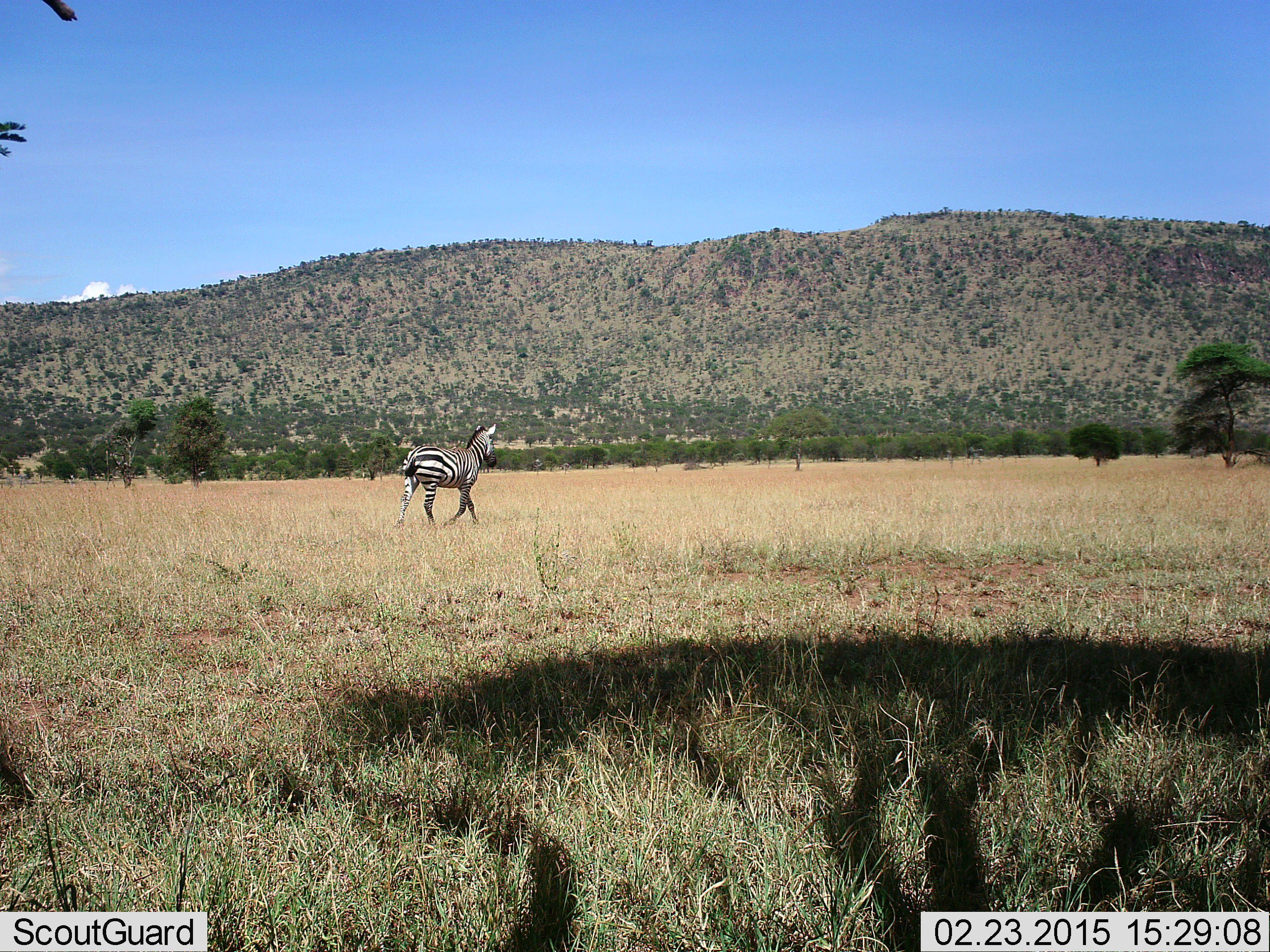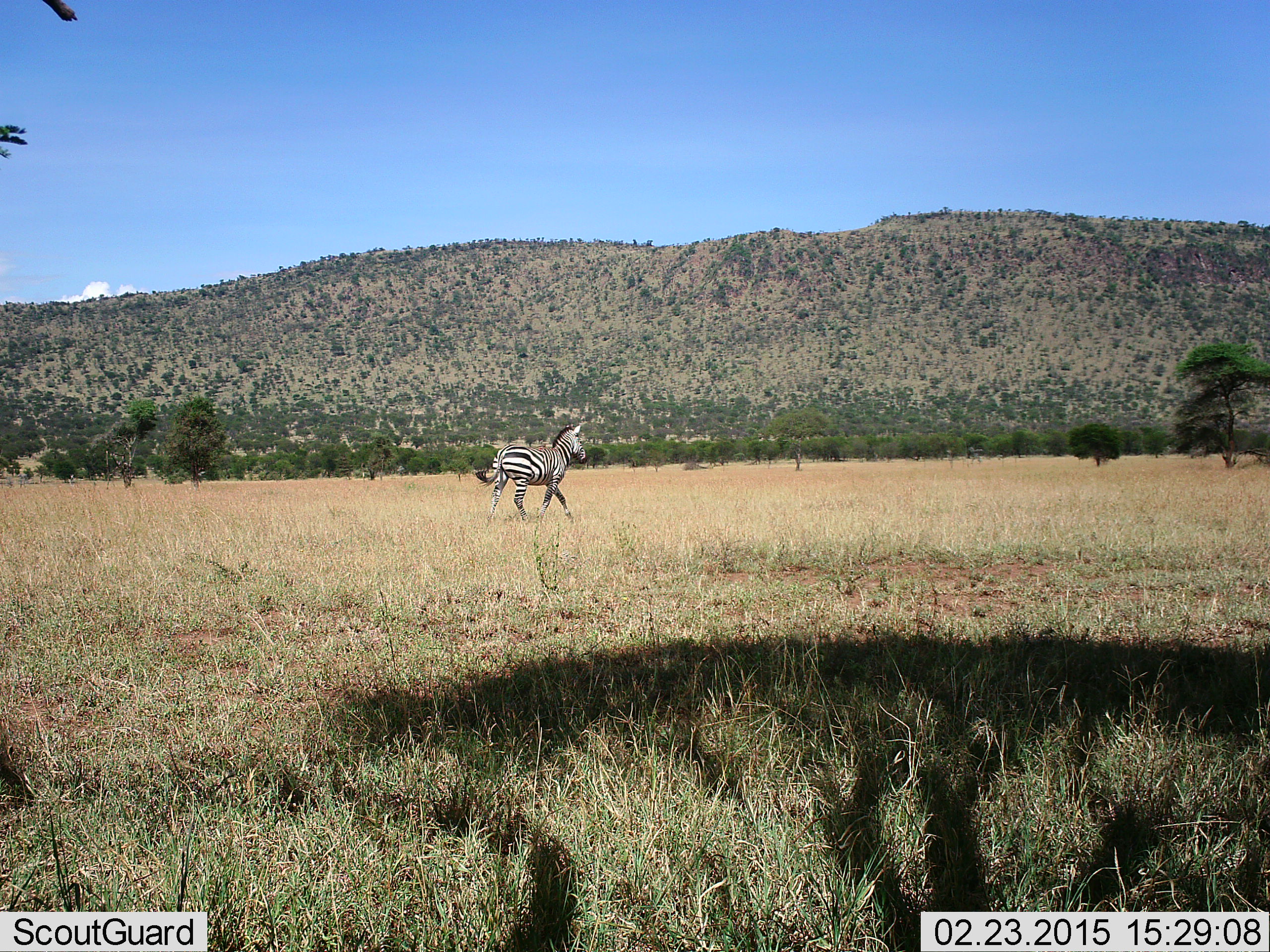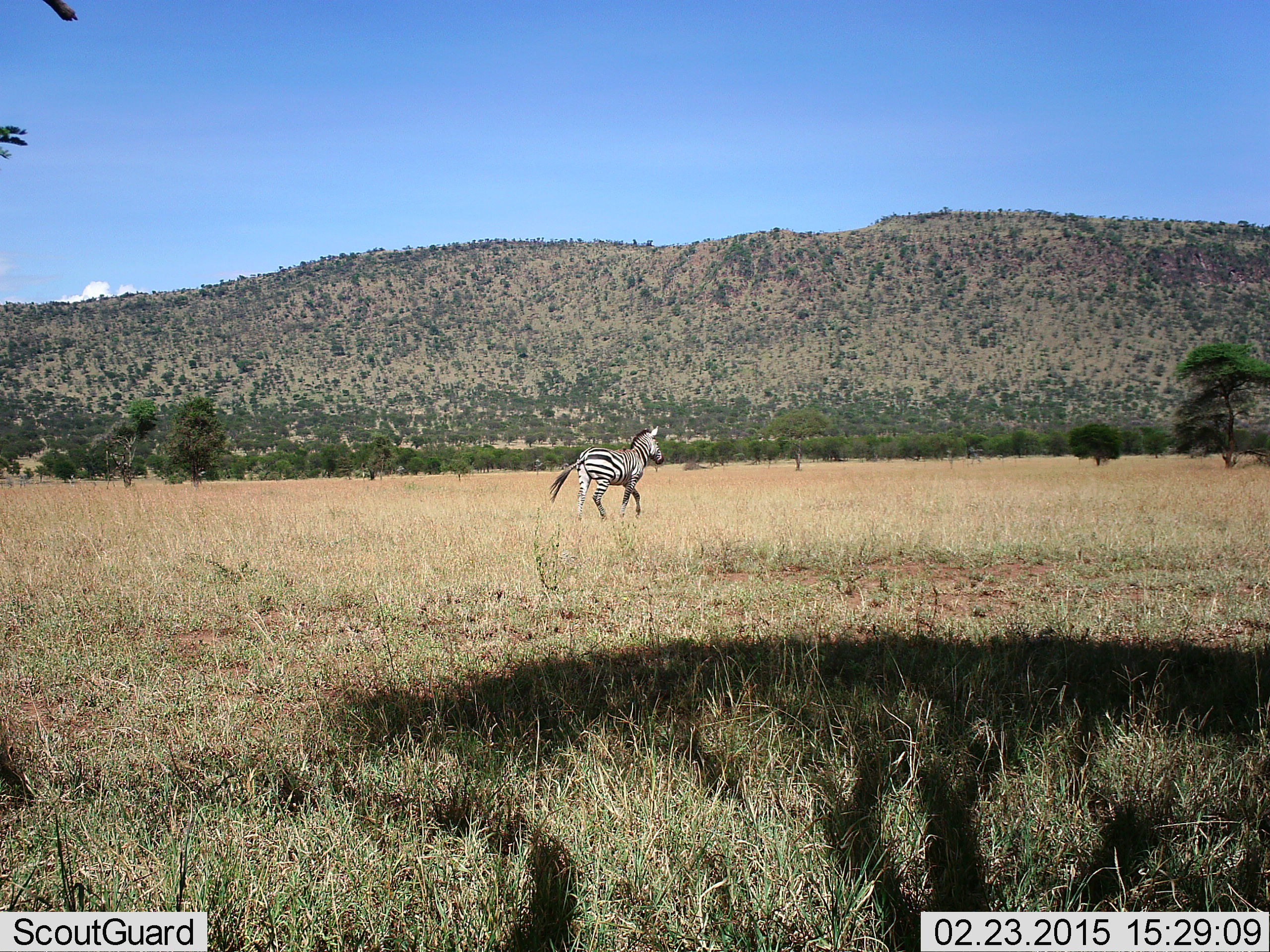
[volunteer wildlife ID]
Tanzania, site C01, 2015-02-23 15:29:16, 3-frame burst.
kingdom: Animalia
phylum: Chordata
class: Mammalia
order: Perissodactyla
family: Equidae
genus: Equus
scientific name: Equus quagga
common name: plains zebra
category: zebra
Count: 1.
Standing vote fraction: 0%.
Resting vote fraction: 0%.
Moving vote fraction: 100%.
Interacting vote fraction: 0%.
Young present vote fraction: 0%.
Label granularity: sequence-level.